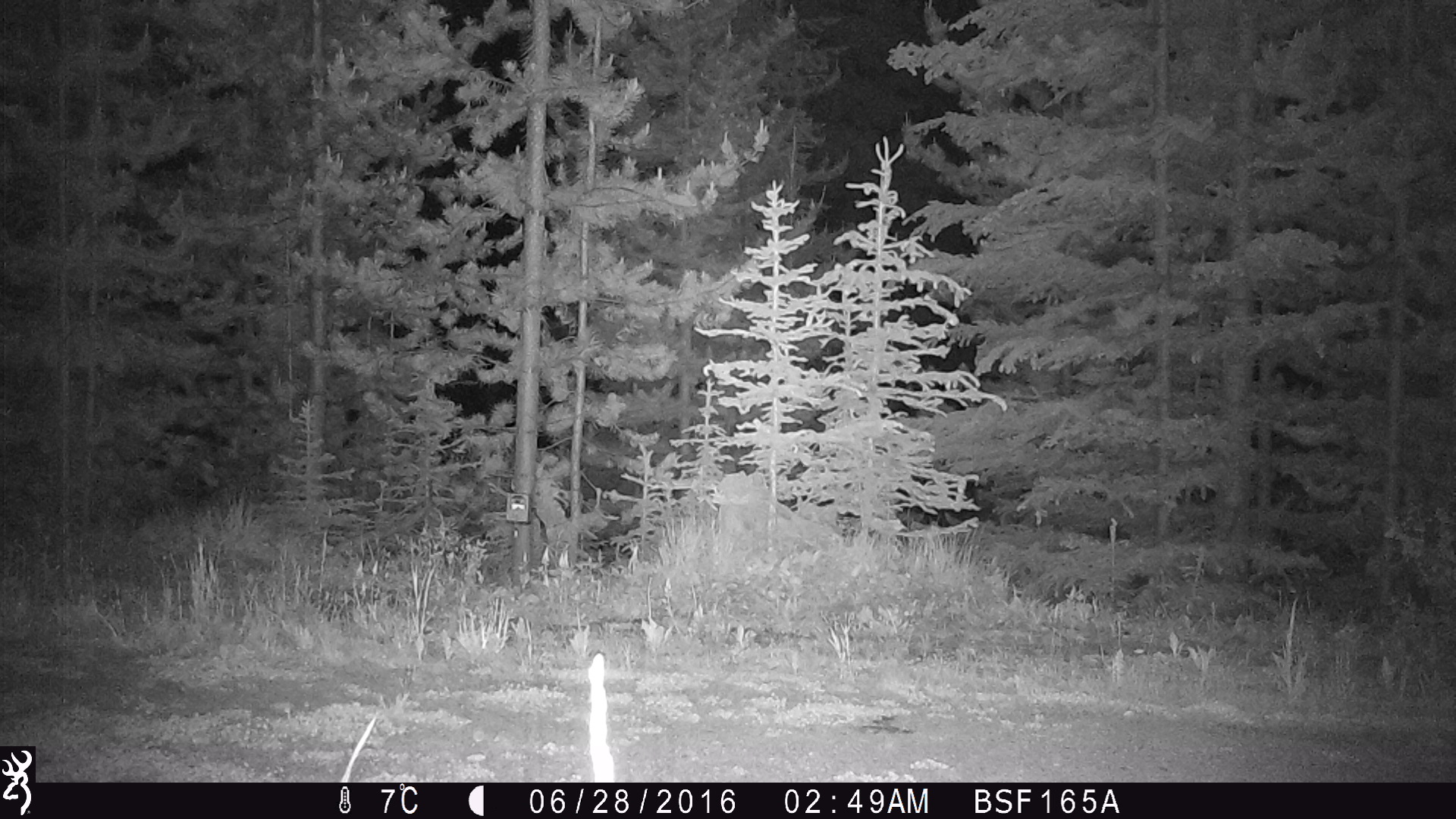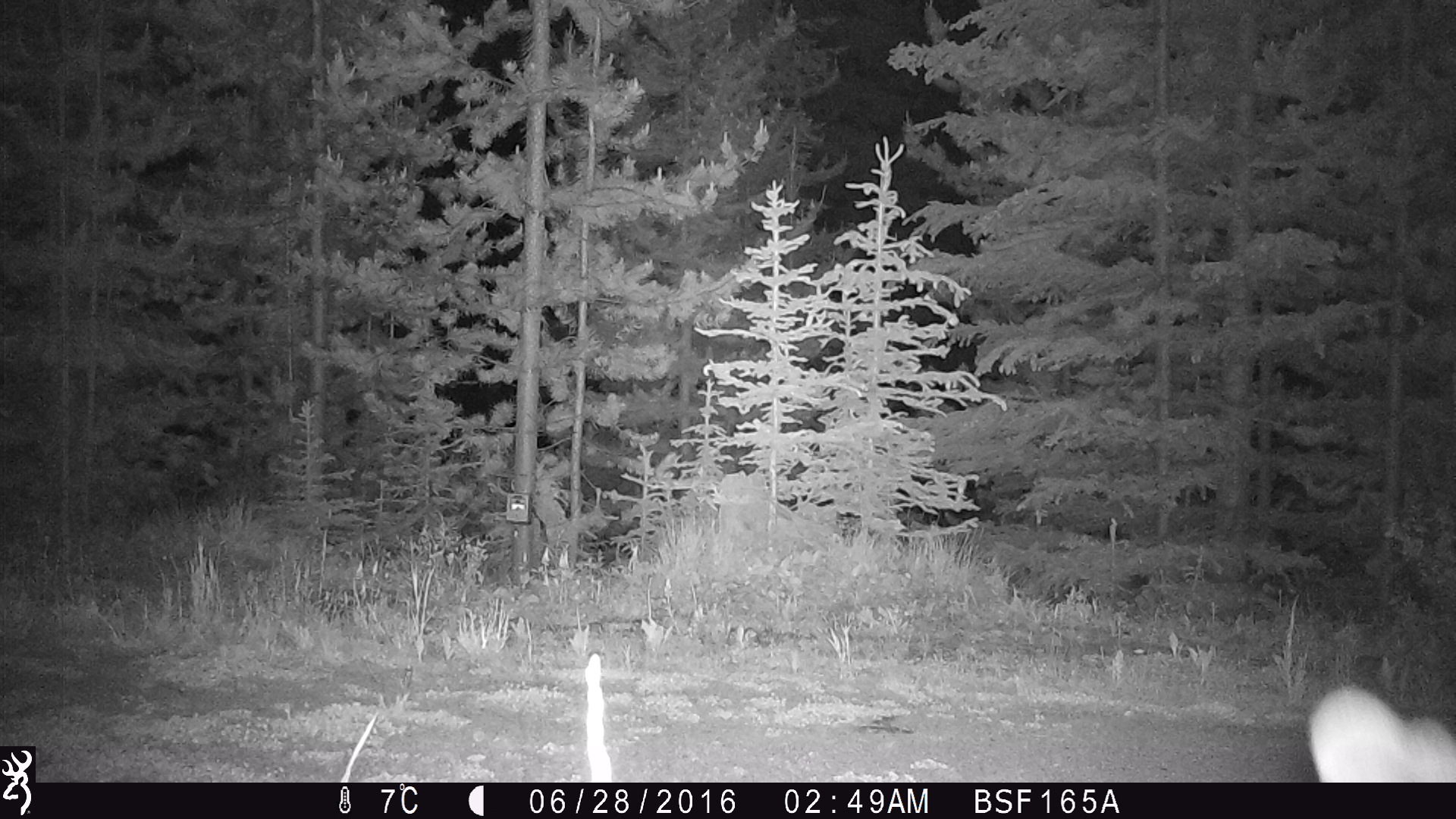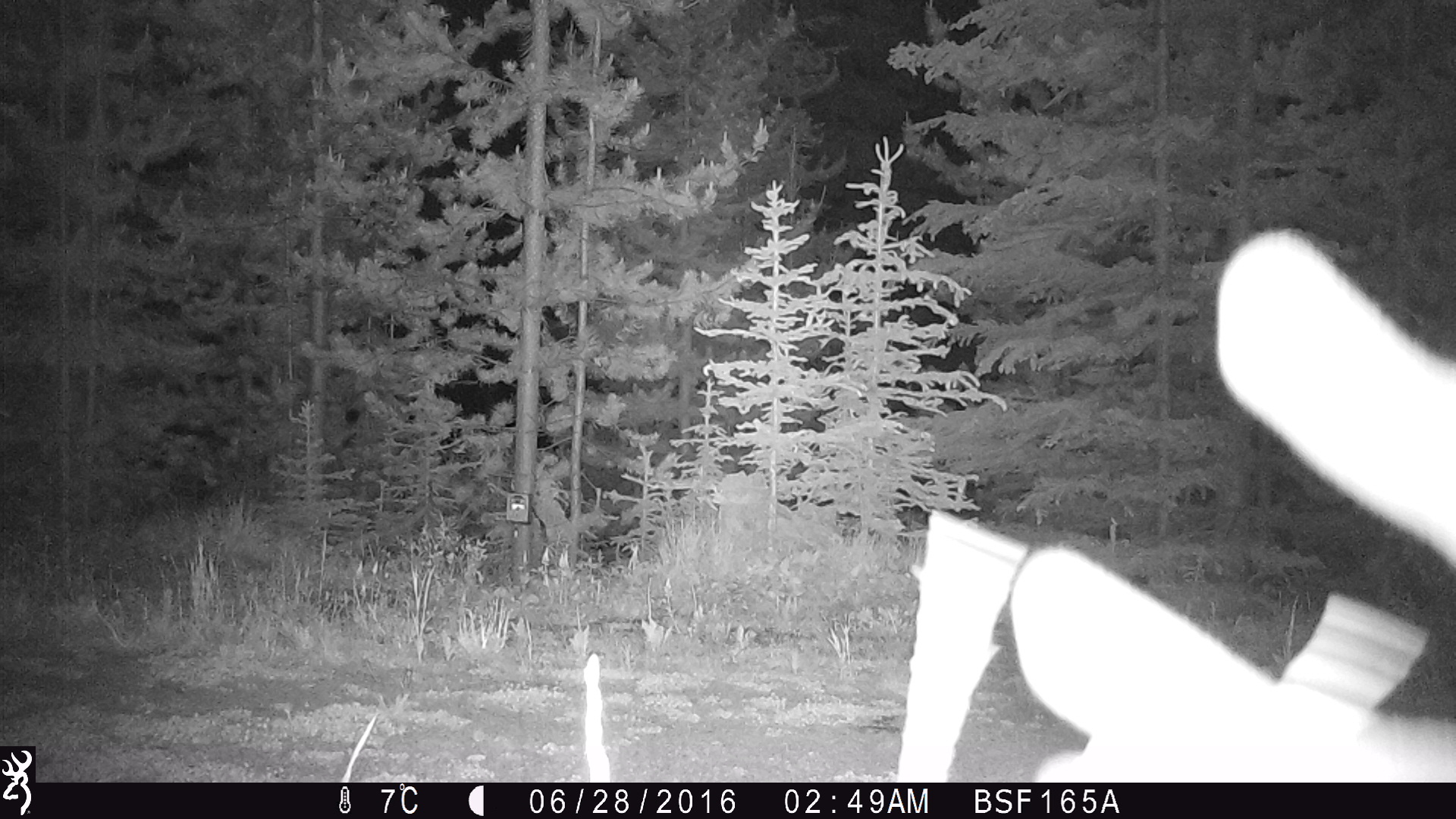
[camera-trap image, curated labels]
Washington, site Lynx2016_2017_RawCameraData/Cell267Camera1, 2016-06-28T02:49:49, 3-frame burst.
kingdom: Animalia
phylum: Chordata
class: Mammalia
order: Artiodactyla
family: Cervidae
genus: Odocoileus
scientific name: Odocoileus hemionus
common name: mule deer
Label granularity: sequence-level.